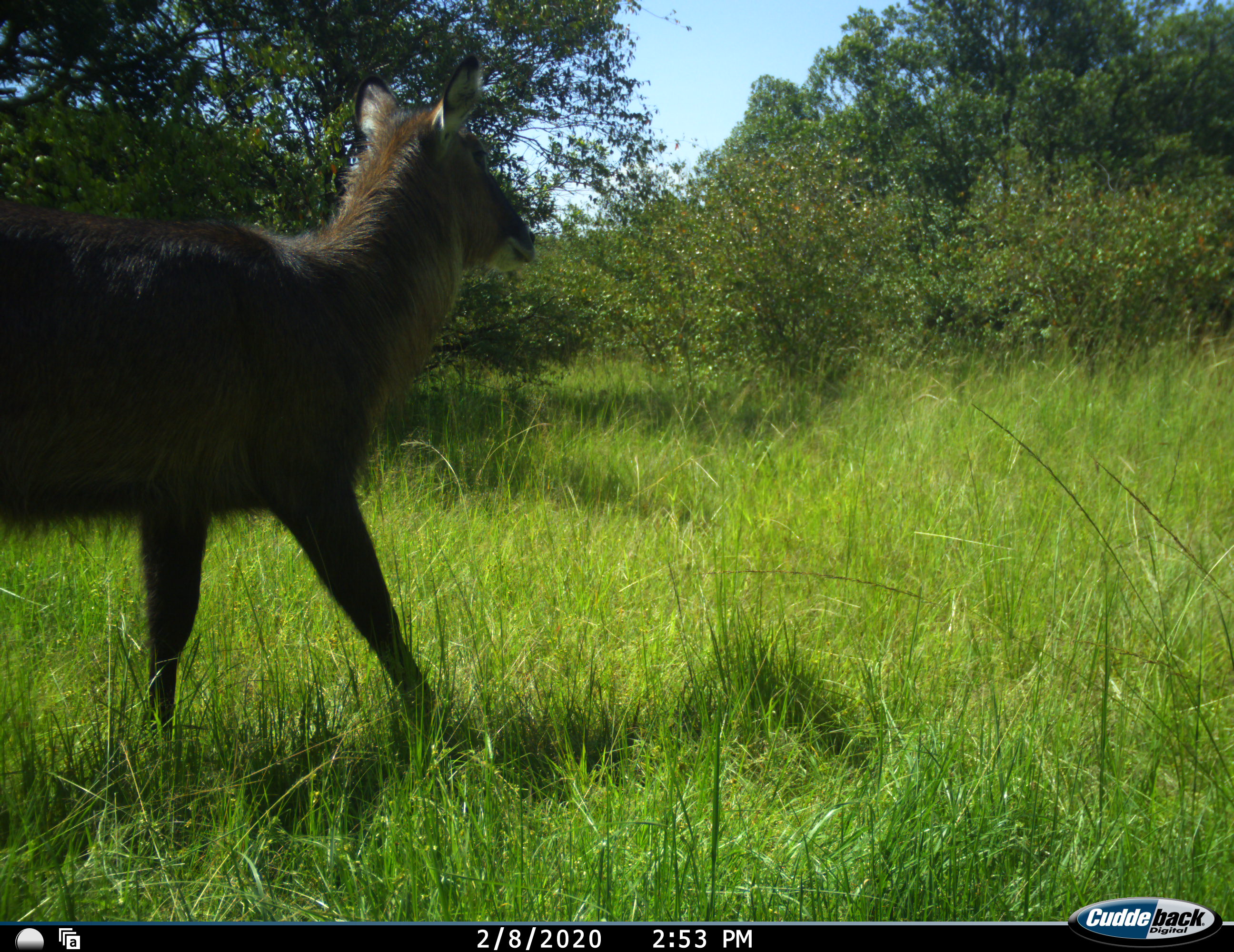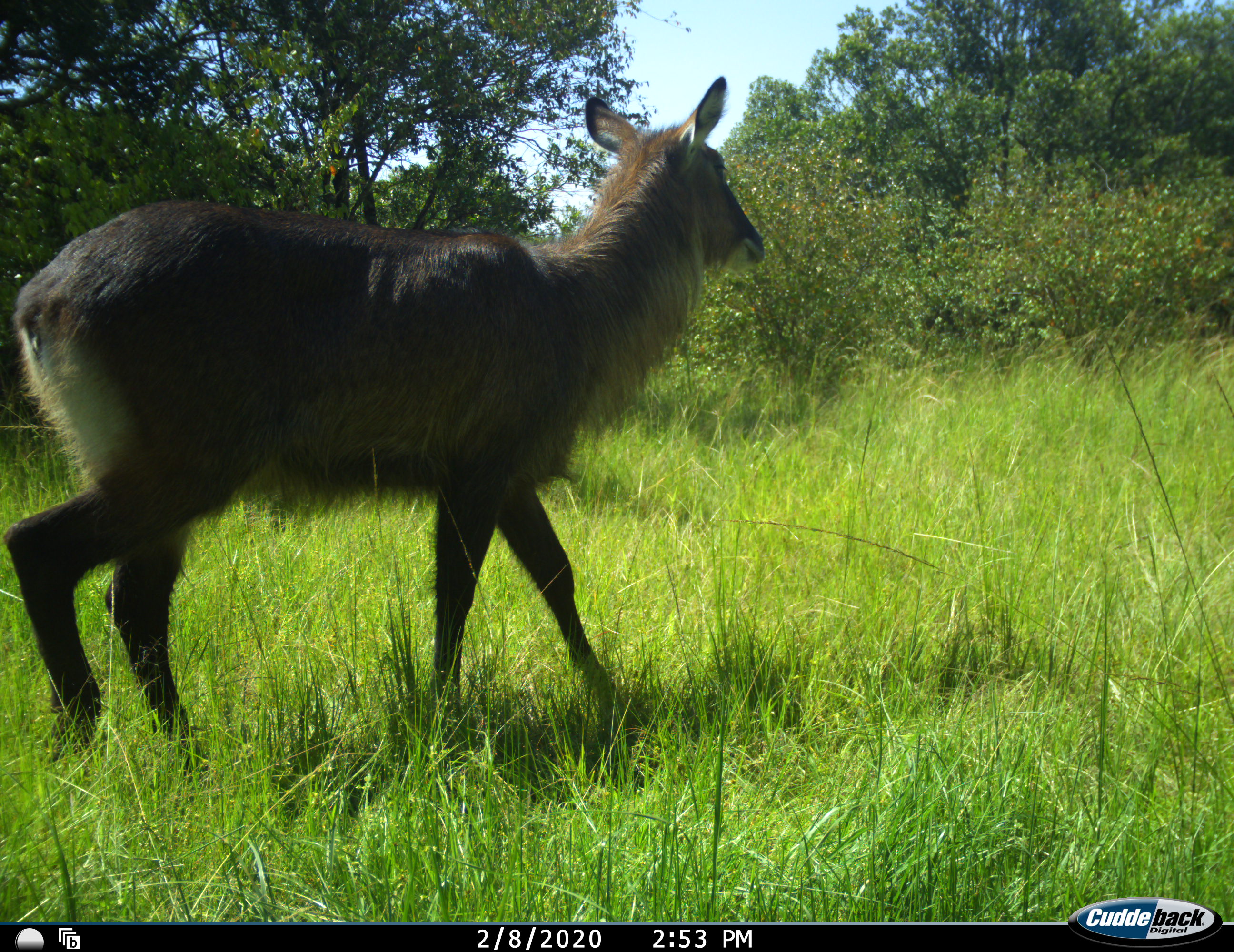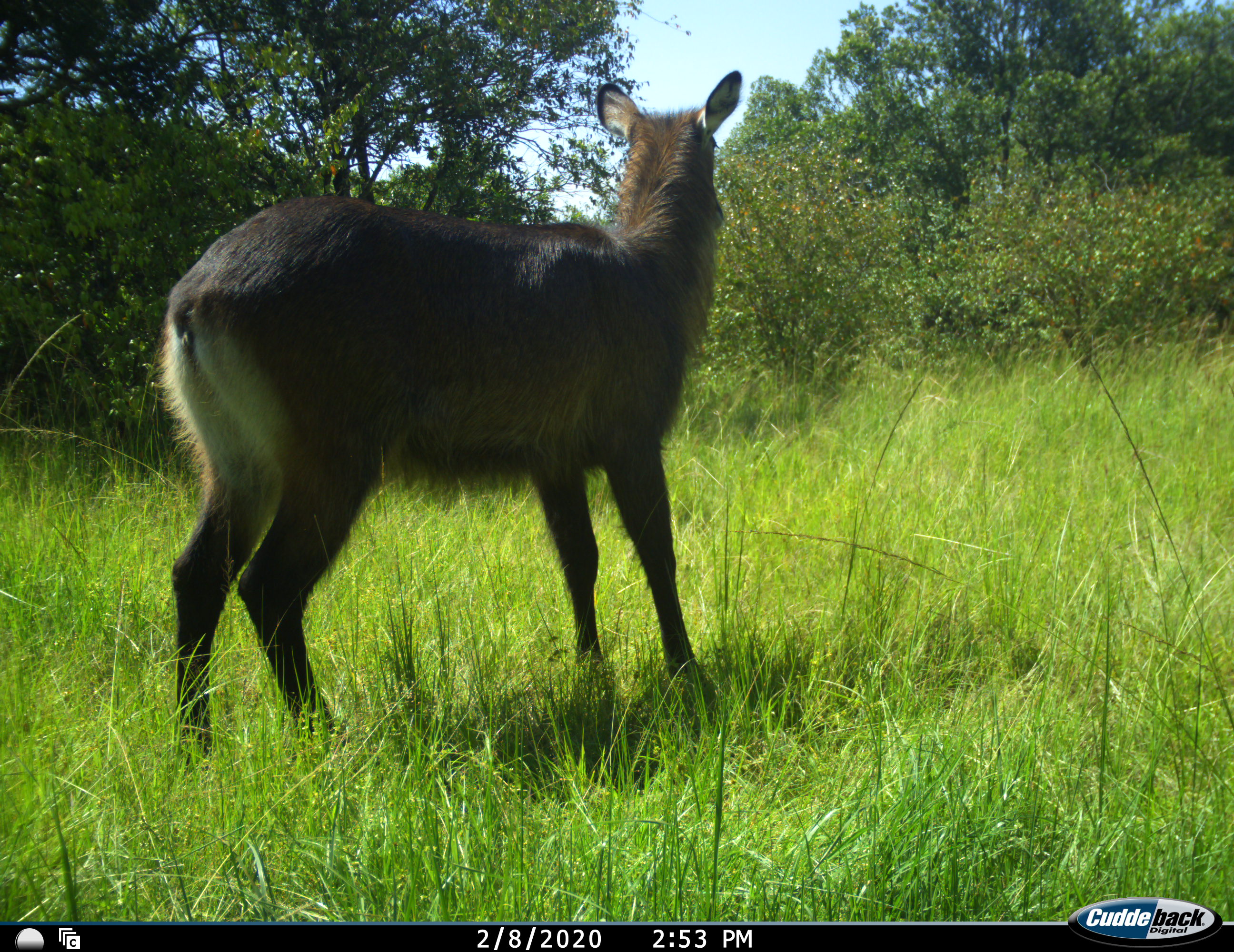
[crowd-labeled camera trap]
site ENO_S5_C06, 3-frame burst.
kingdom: Animalia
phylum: Chordata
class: Mammalia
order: Artiodactyla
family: Bovidae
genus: Kobus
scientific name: Kobus ellipsiprymnus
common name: waterbuck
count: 1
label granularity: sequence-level